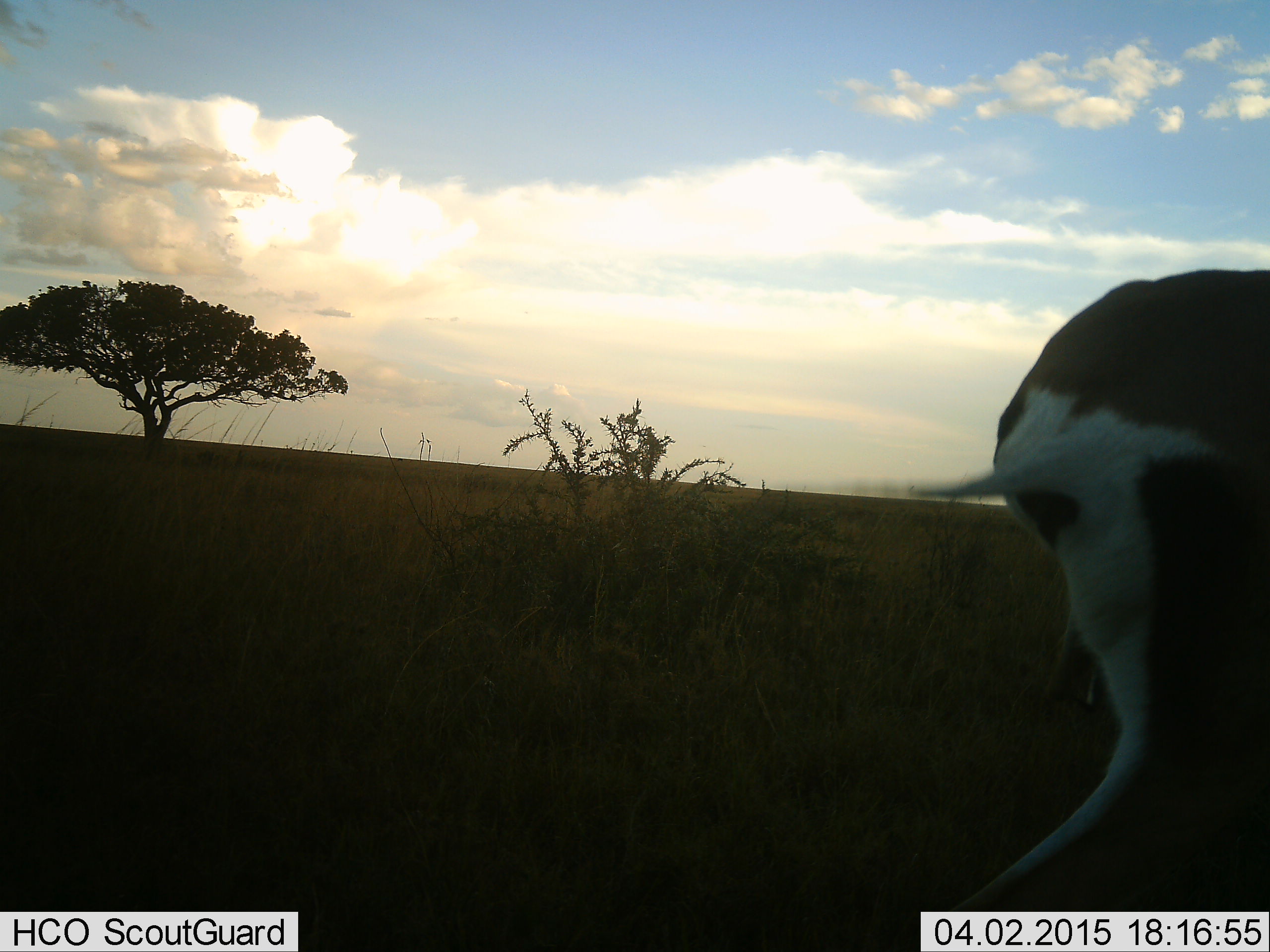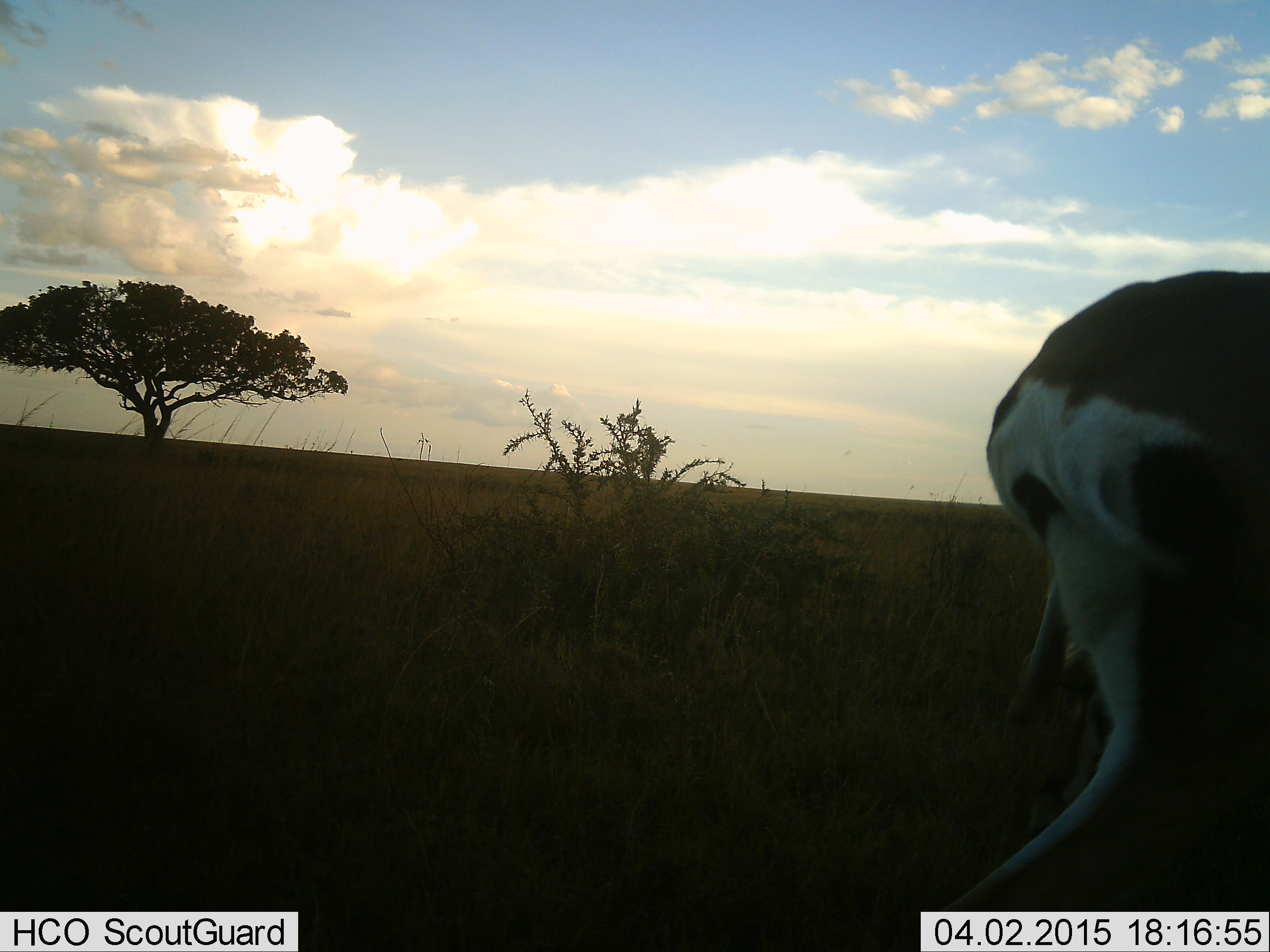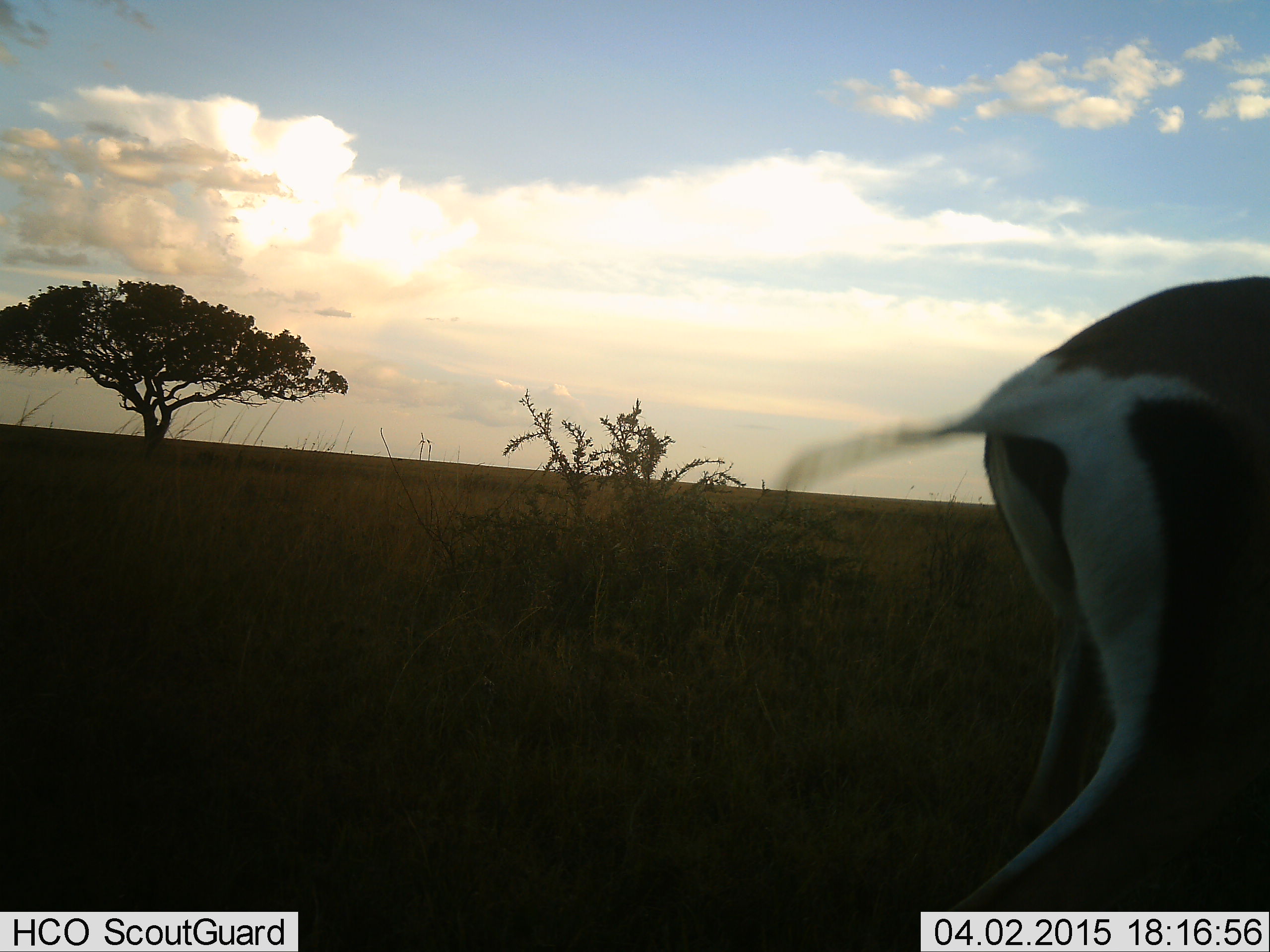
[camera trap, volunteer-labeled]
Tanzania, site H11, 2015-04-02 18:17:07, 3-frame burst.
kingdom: Animalia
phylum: Chordata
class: Mammalia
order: Artiodactyla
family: Bovidae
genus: Nanger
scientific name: Nanger granti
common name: grant's gazelle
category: gazellegrants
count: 1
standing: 60%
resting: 0%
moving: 40%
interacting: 10%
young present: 0%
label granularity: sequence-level